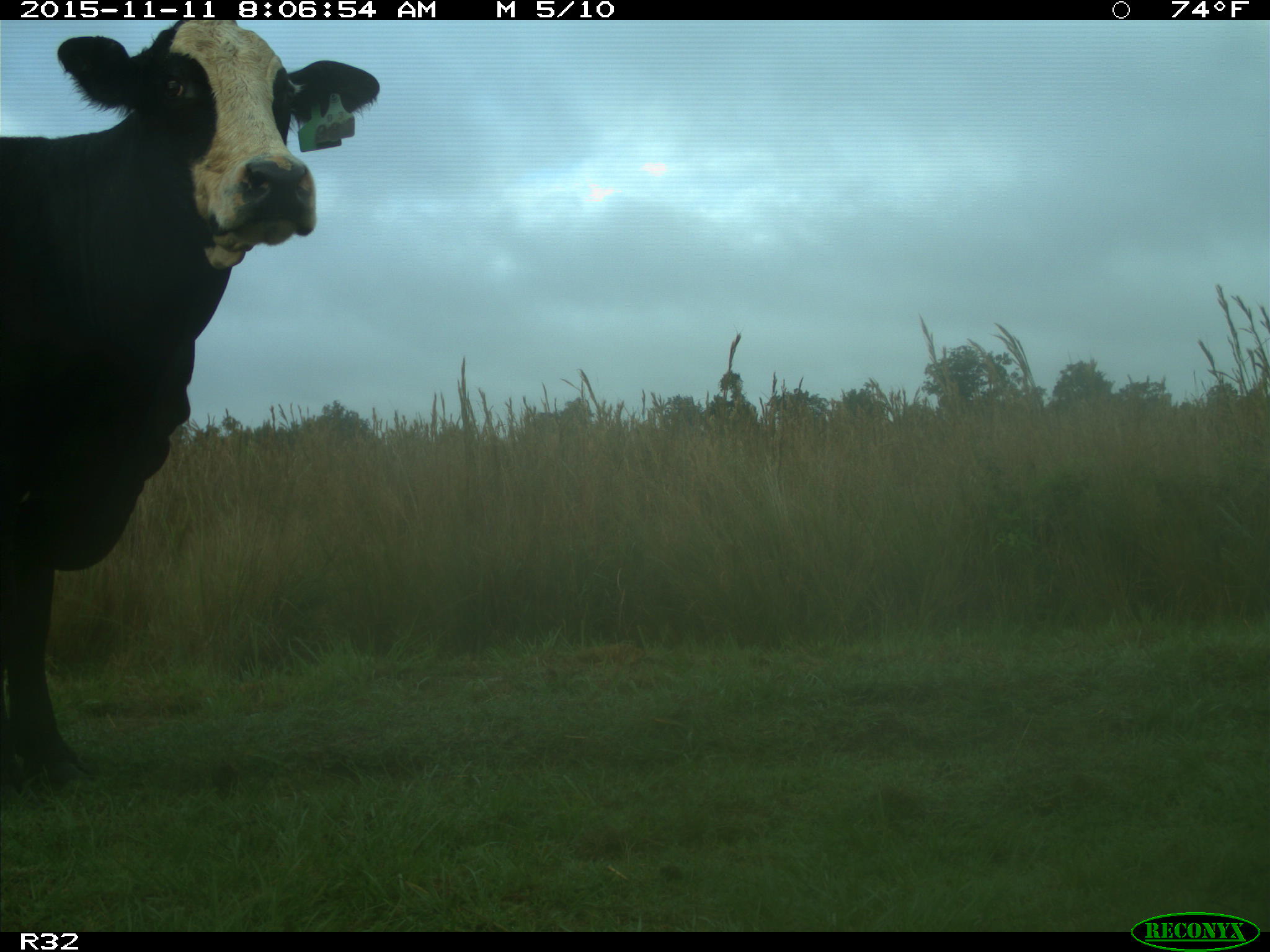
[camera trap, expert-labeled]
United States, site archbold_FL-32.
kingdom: Animalia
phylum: Chordata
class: Mammalia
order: Artiodactyla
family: Bovidae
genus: Bos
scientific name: Bos taurus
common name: domestic cow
Bos taurus (domestic cow).